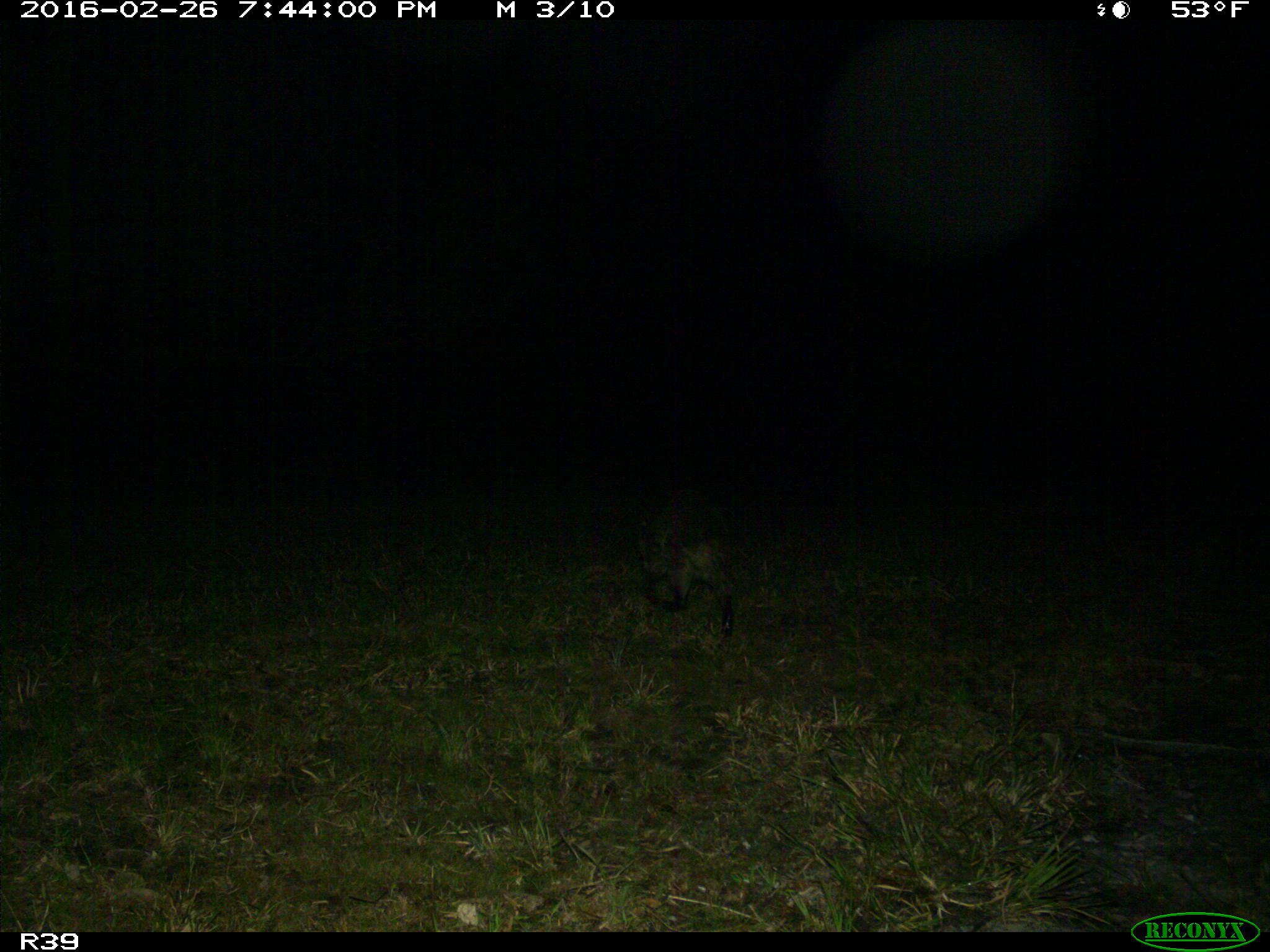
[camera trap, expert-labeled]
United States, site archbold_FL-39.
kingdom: Animalia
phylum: Chordata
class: Mammalia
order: Carnivora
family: Procyonidae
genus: Procyon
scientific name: Procyon lotor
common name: common raccoon